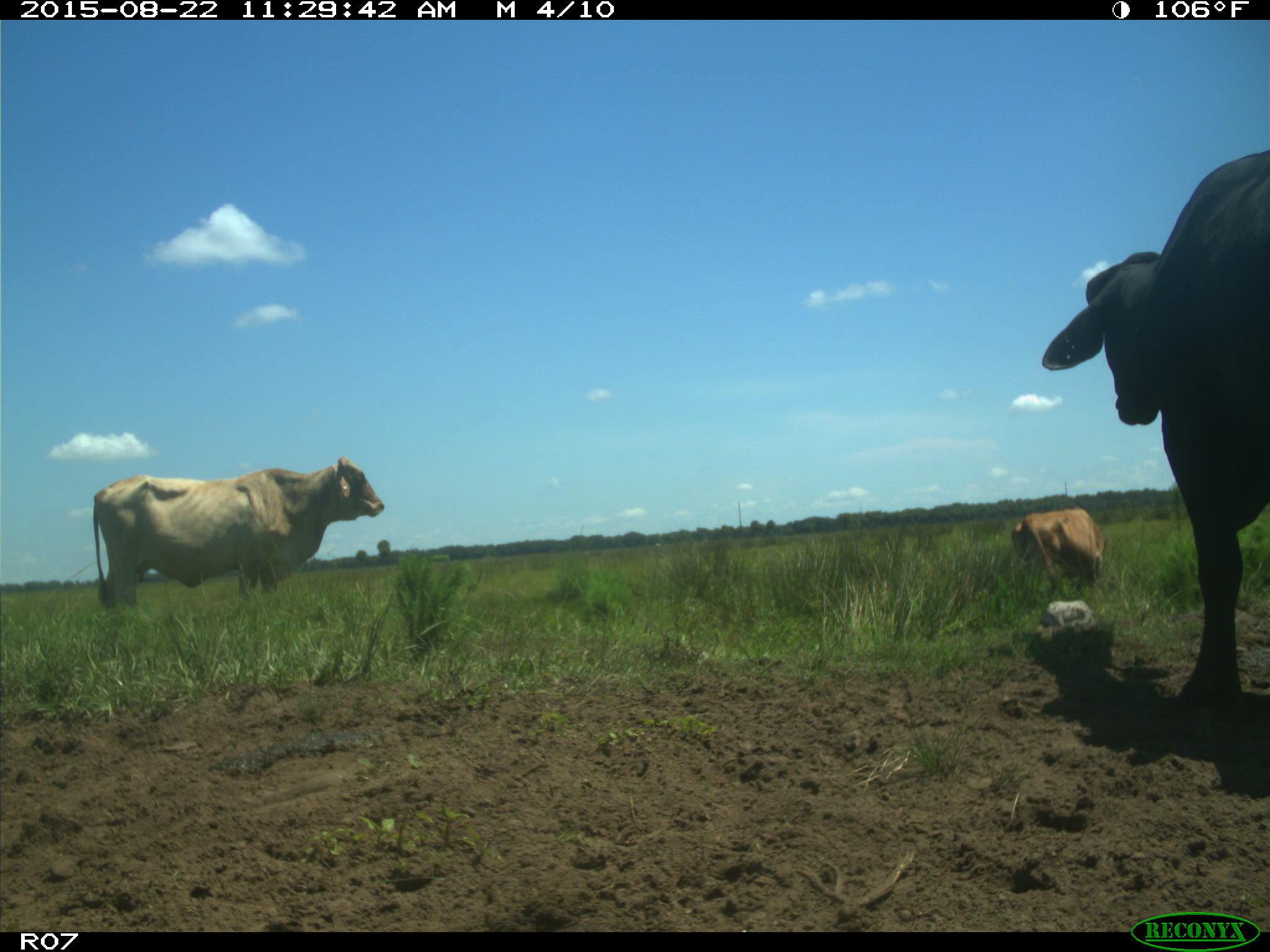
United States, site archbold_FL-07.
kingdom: Animalia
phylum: Chordata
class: Mammalia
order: Artiodactyla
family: Bovidae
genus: Bos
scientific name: Bos taurus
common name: domestic cow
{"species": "Bos taurus (domestic cow)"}